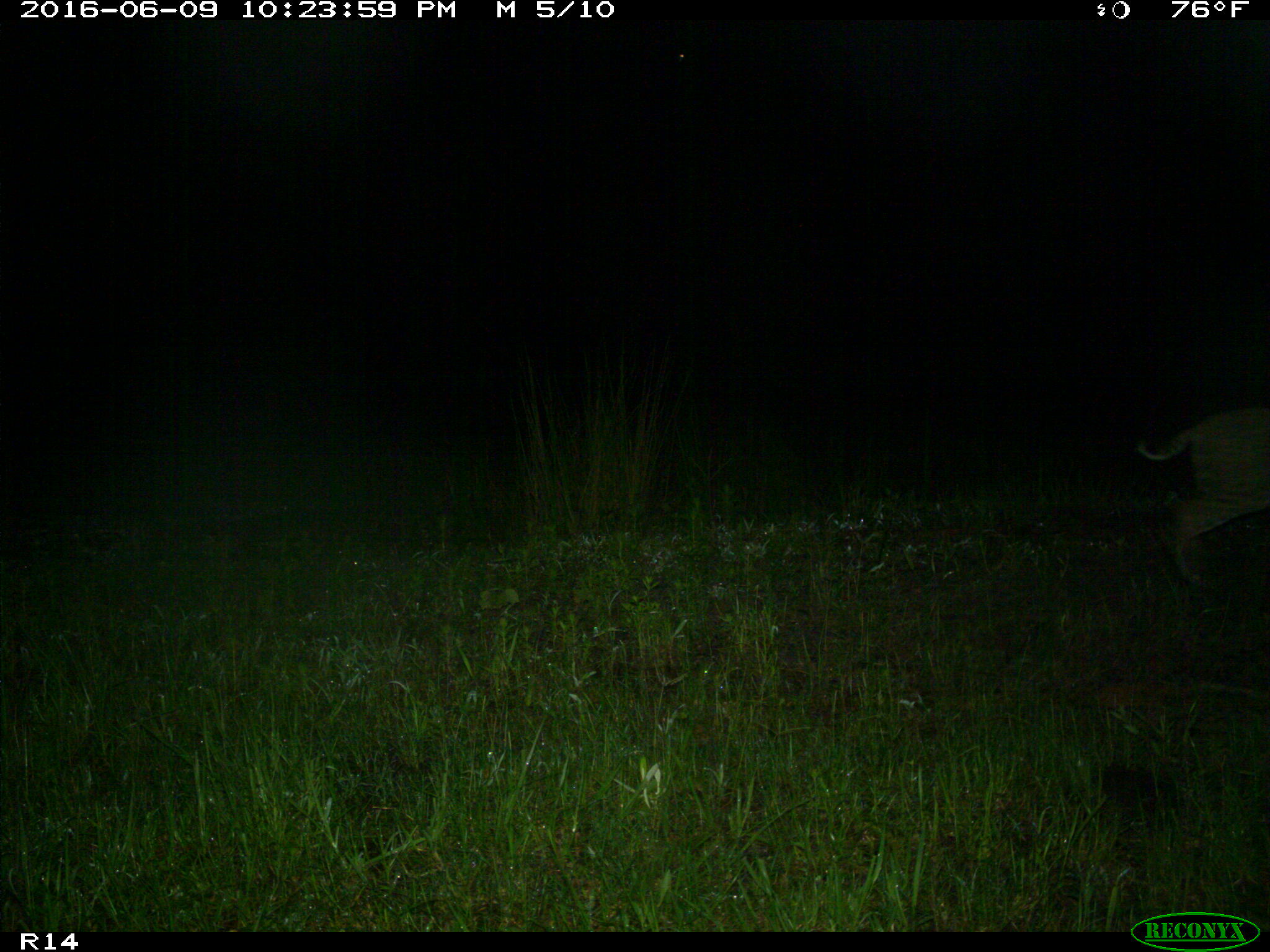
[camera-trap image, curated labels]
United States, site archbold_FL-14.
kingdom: Animalia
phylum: Chordata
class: Mammalia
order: Carnivora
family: Felidae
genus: Lynx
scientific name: Lynx rufus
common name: bobcat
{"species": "Lynx rufus (bobcat)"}